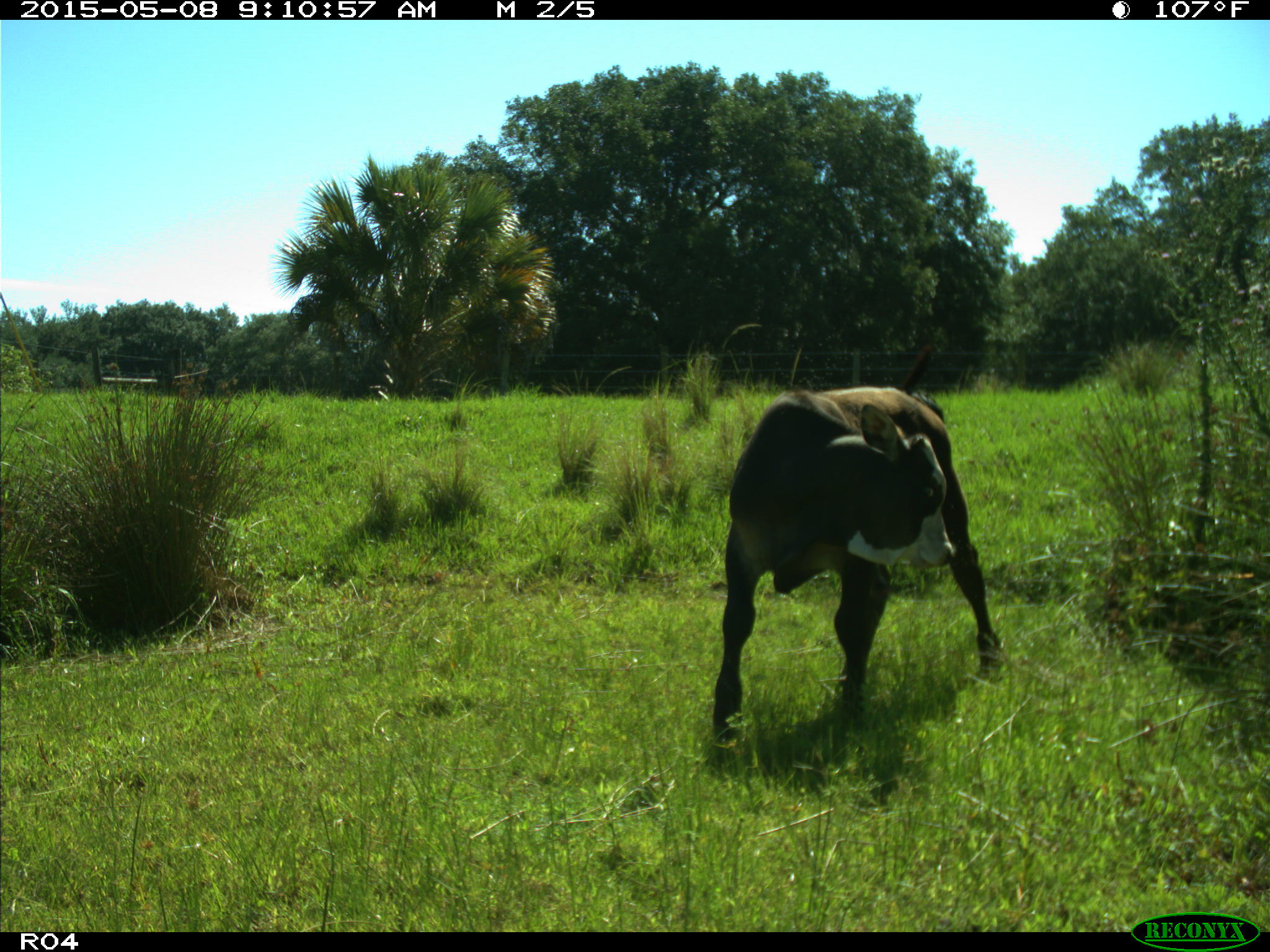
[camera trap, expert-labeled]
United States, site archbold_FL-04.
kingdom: Animalia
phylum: Chordata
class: Mammalia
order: Artiodactyla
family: Bovidae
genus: Bos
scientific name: Bos taurus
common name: domestic cow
Bos taurus (domestic cow).